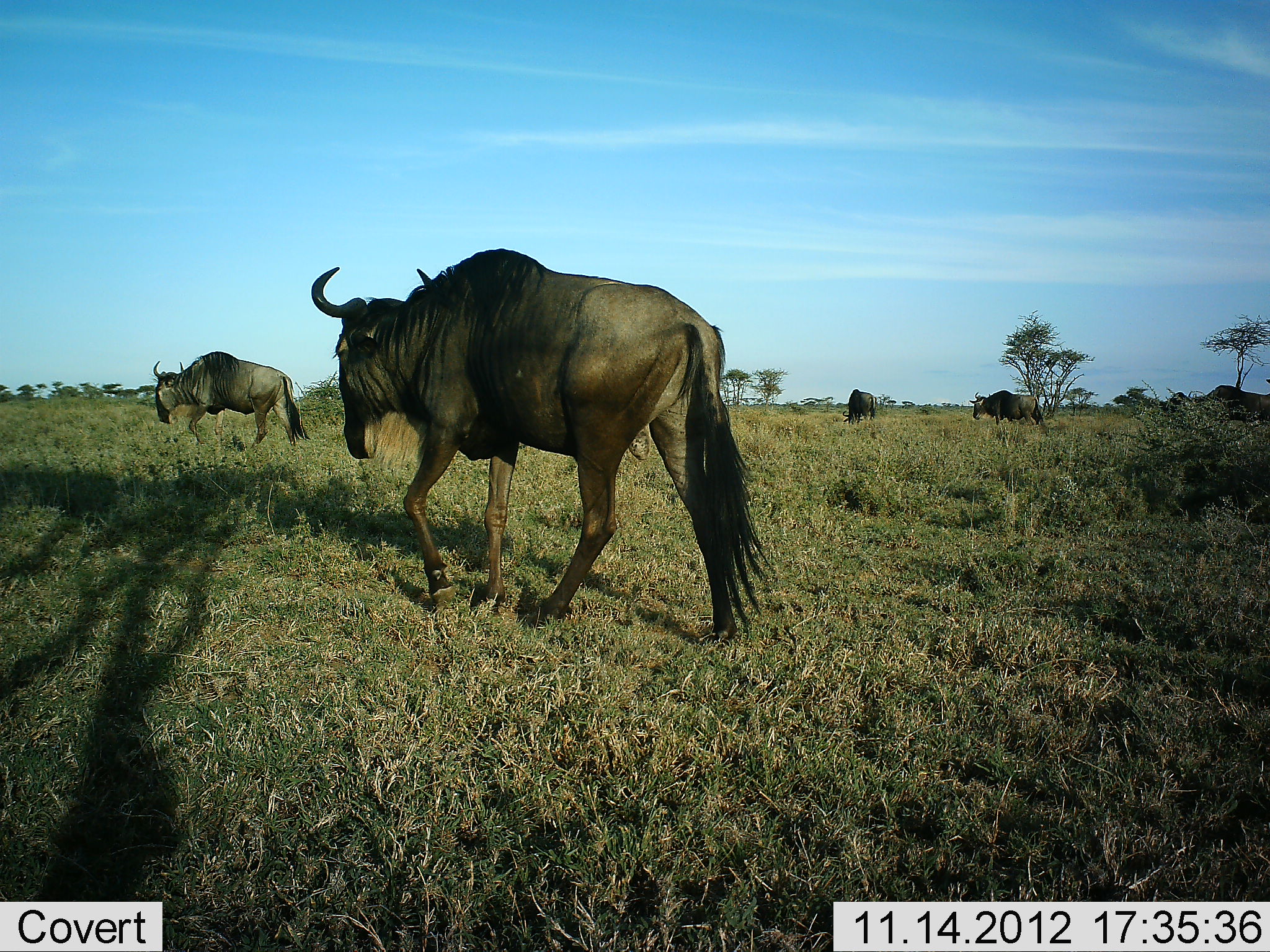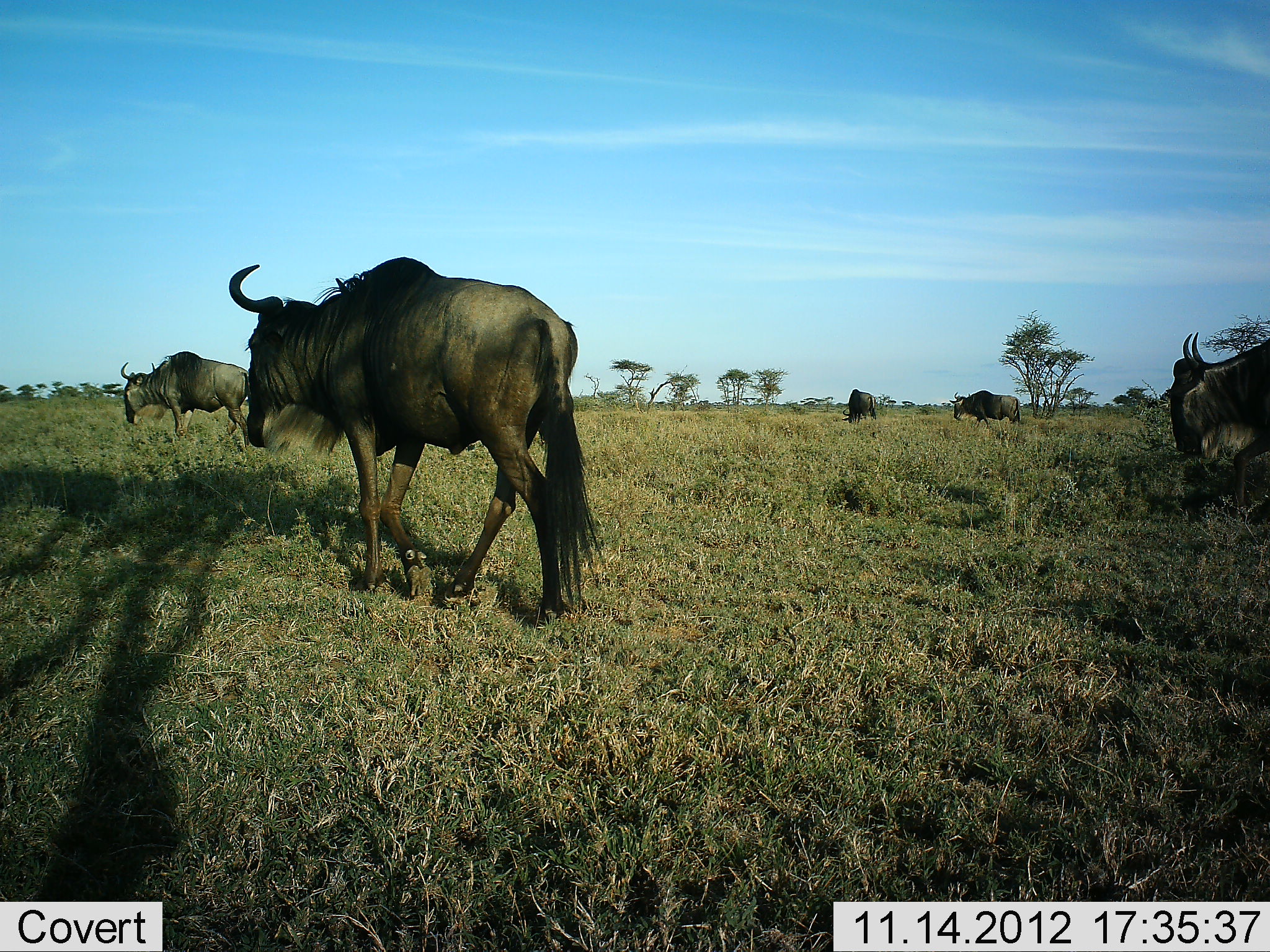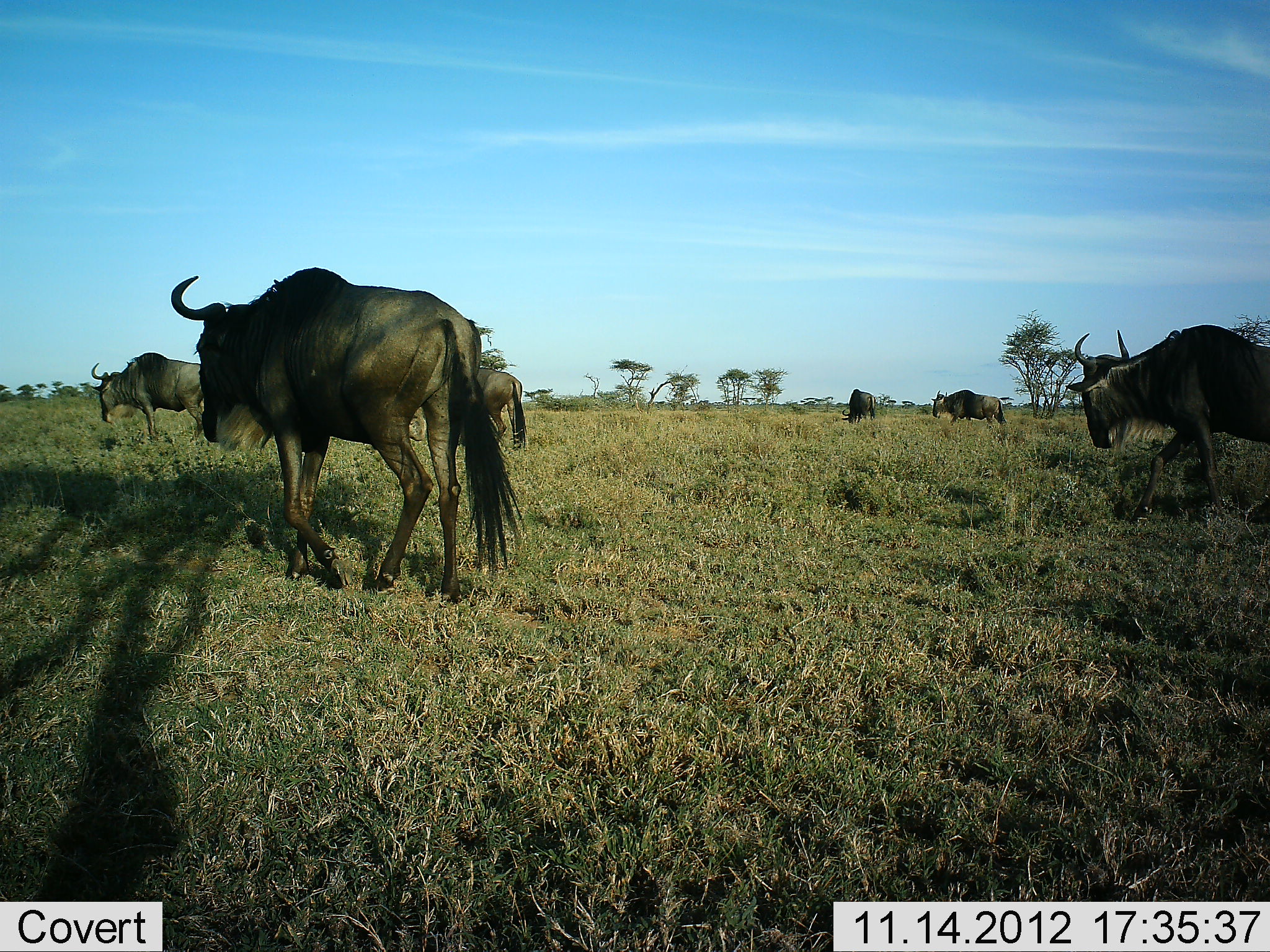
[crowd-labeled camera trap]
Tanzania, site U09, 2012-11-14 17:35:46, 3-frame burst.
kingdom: Animalia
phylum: Chordata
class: Mammalia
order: Artiodactyla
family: Bovidae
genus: Connochaetes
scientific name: Connochaetes taurinus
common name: blue wildebeest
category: wildebeest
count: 5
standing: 10%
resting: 0%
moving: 100%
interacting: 0%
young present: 0%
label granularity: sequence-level